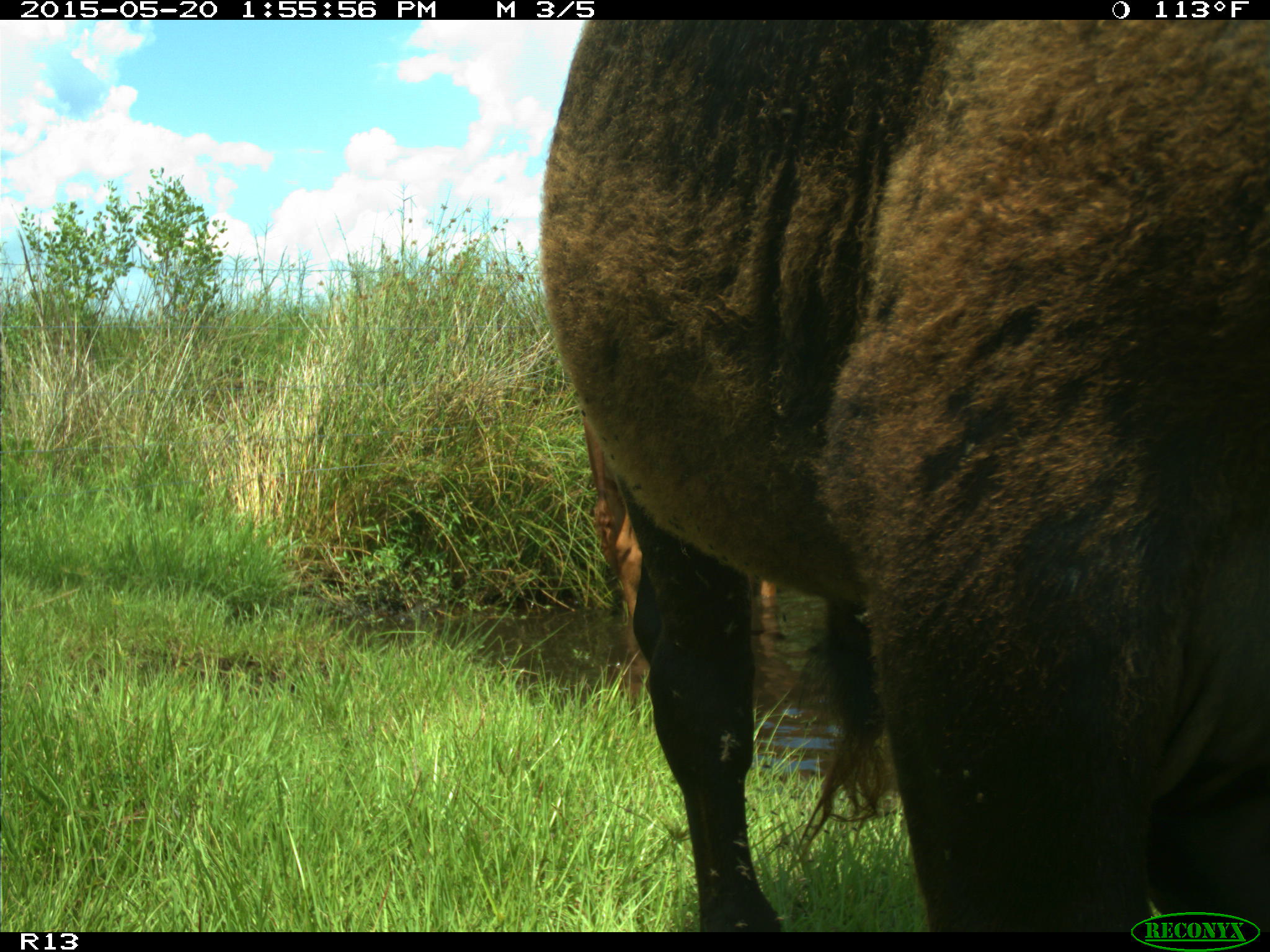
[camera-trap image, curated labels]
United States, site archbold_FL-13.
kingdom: Animalia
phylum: Chordata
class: Mammalia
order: Artiodactyla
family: Bovidae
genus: Bos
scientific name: Bos taurus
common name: domestic cow